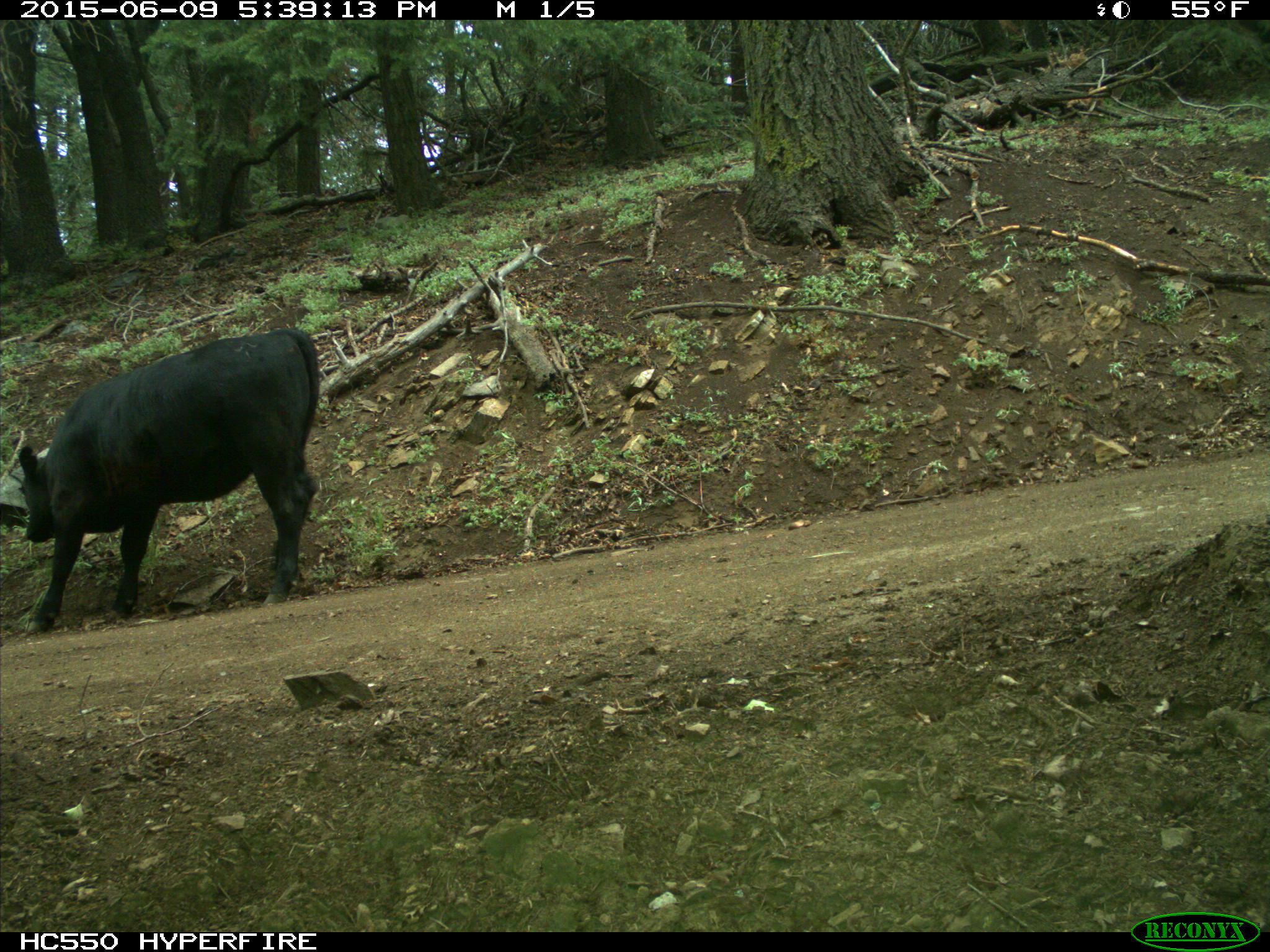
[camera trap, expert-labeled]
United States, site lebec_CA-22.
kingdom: Animalia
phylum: Chordata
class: Mammalia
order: Artiodactyla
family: Bovidae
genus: Bos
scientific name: Bos taurus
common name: domestic cow